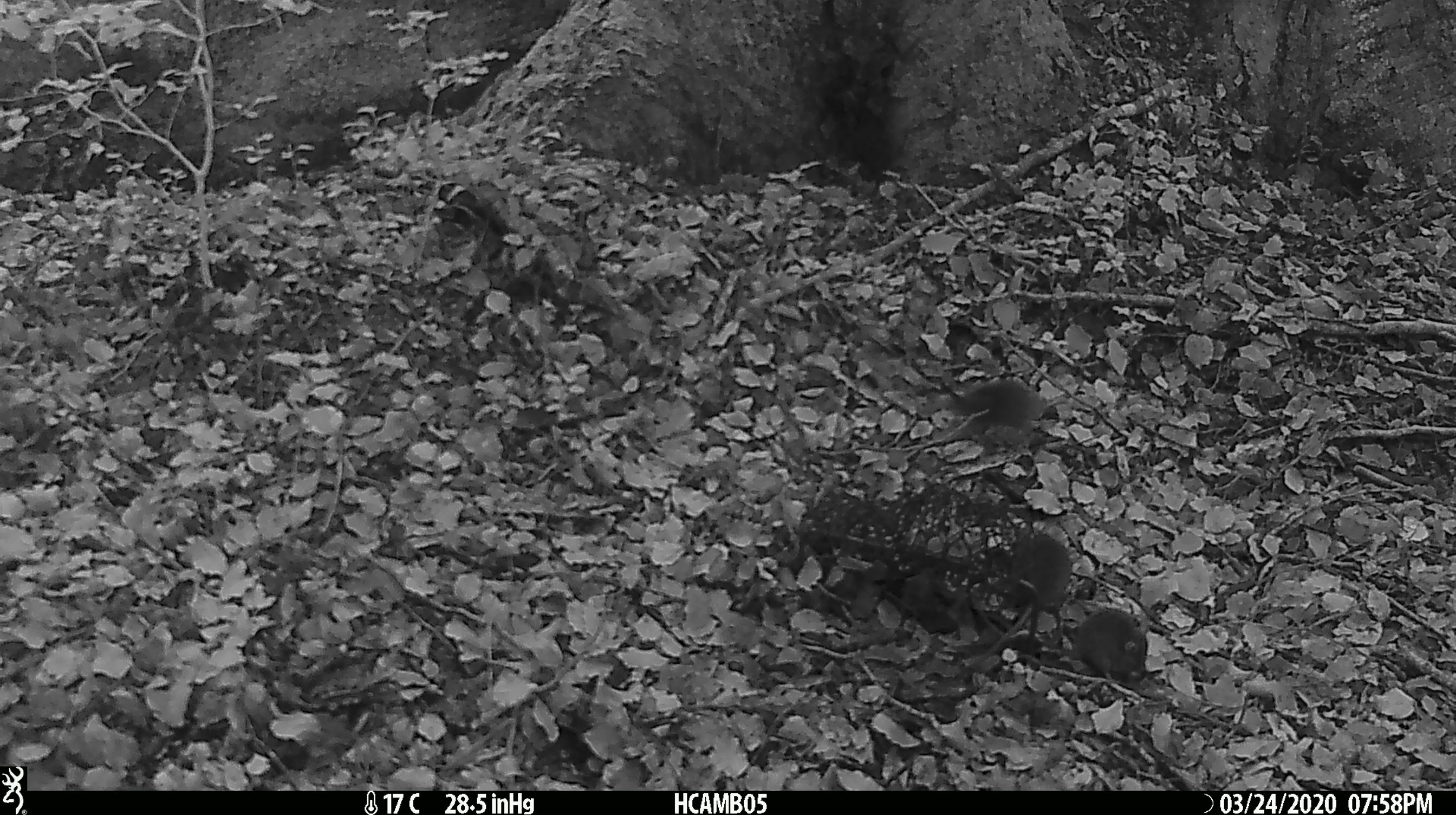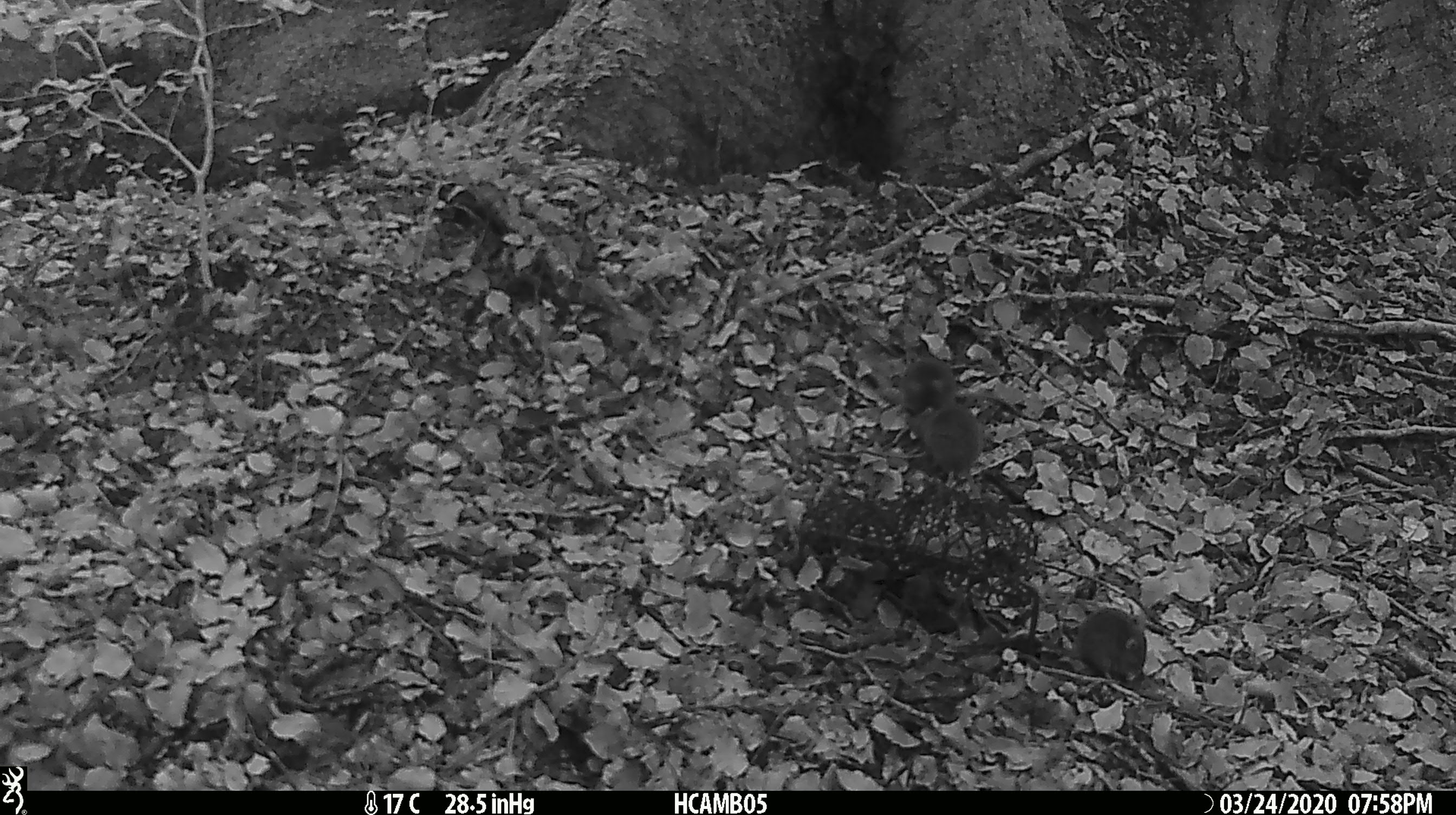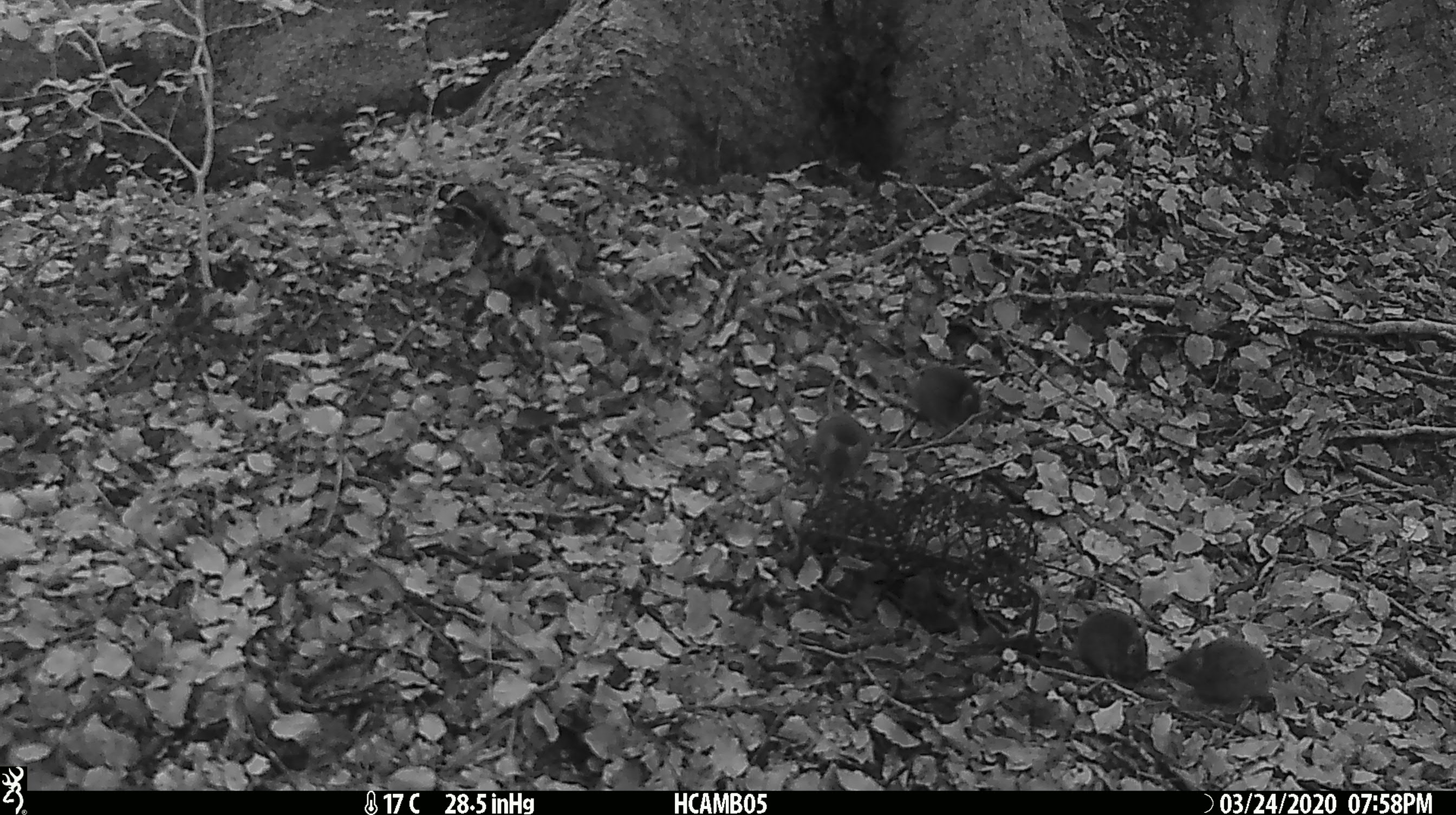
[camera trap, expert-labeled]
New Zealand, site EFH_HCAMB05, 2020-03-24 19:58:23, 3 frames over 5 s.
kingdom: Animalia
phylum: Chordata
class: Mammalia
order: Rodentia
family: Muridae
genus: Mus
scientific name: Mus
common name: mouse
Mouse (Mus).